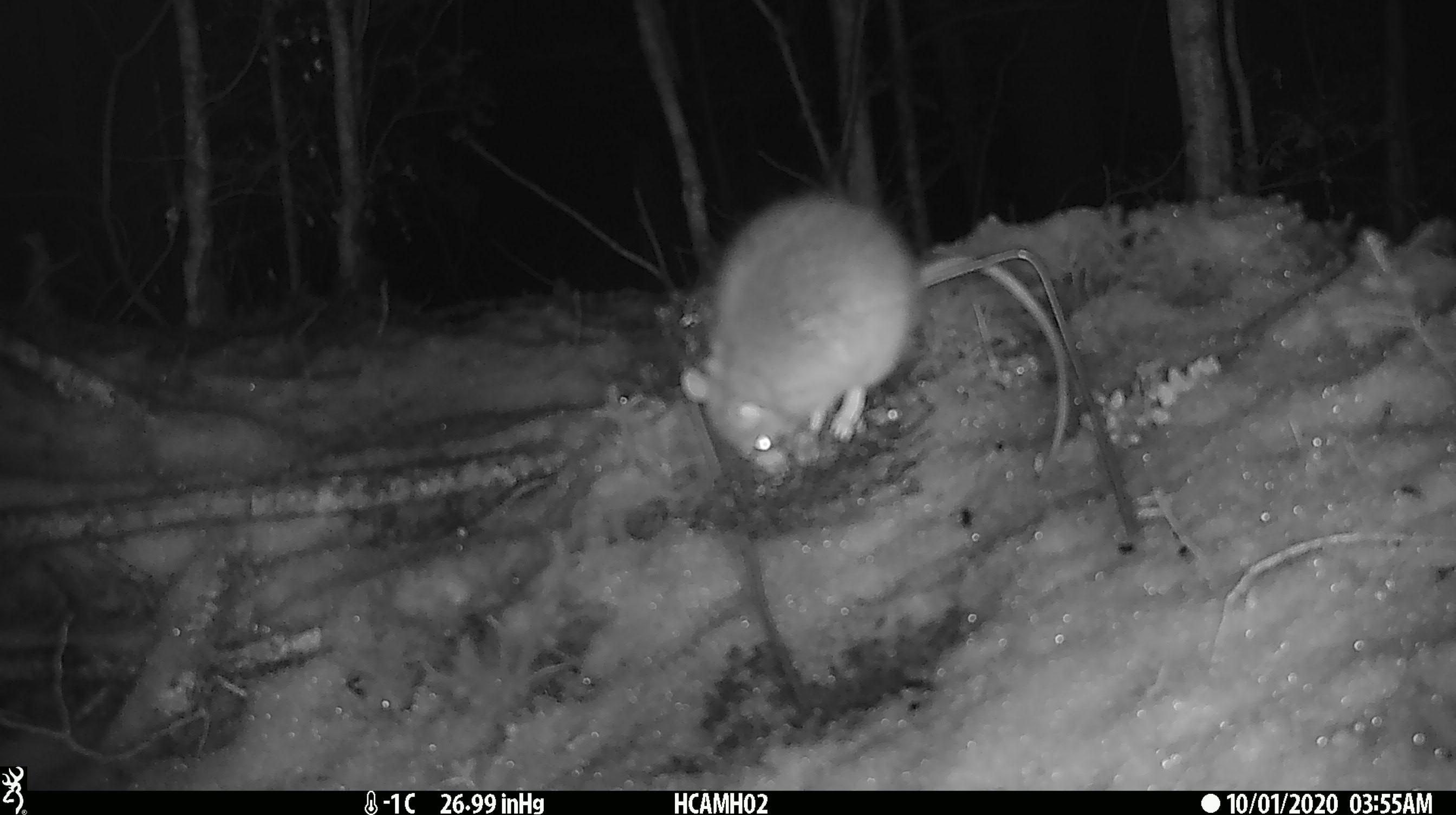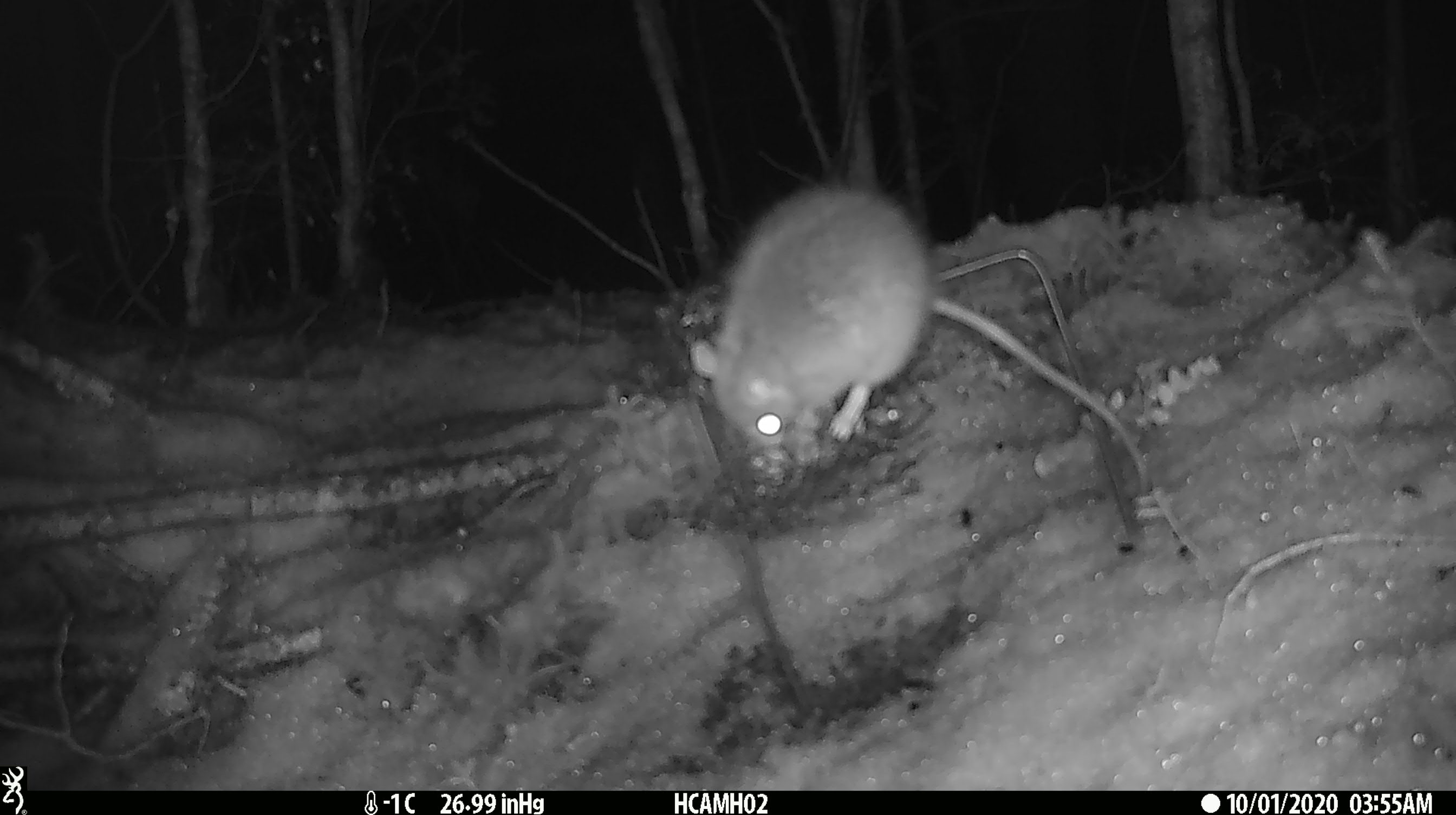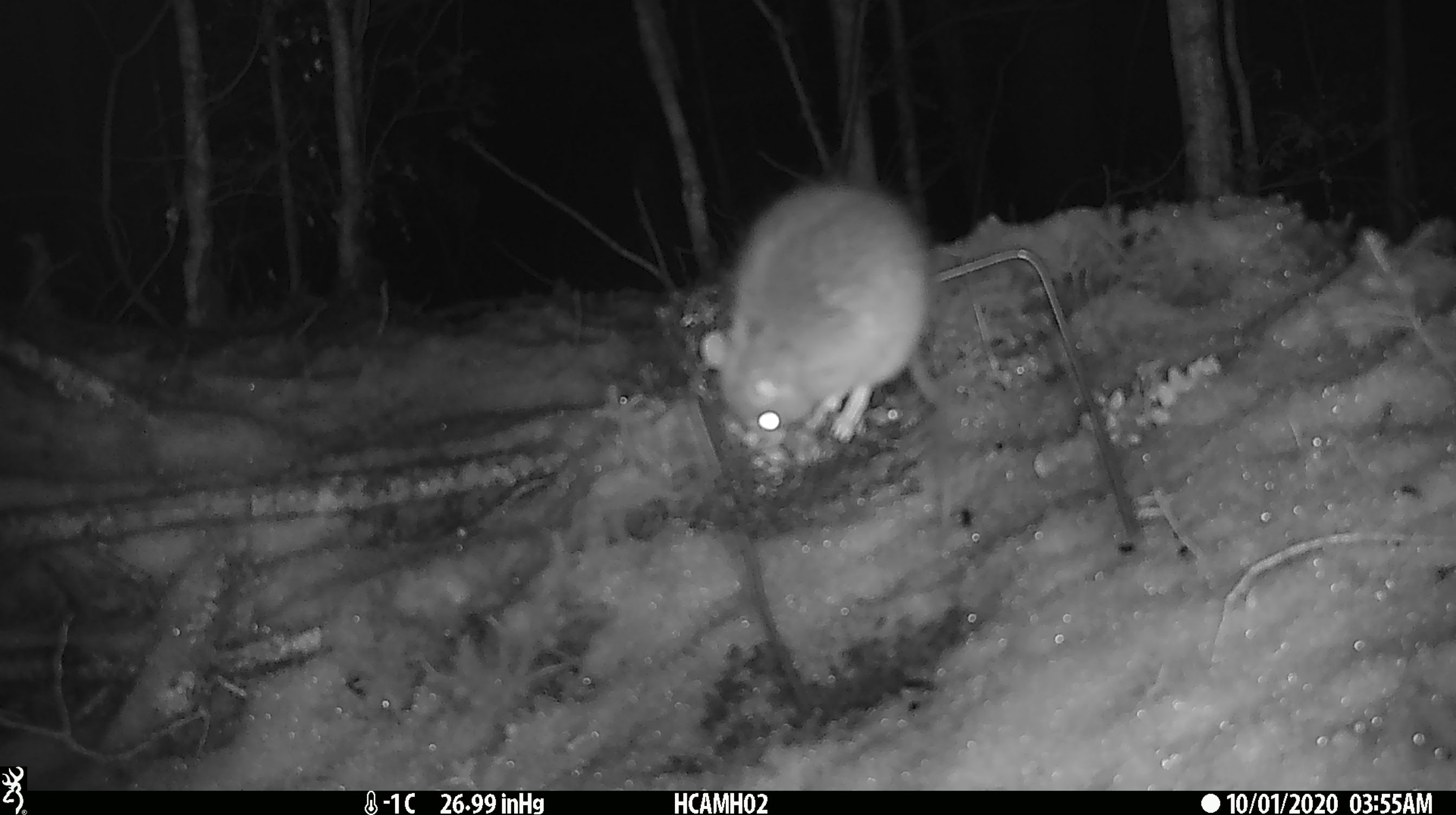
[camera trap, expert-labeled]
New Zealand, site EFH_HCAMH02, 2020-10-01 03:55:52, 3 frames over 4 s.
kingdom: Animalia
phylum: Chordata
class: Mammalia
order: Rodentia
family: Muridae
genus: Rattus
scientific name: Rattus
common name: rat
Rat (Rattus).